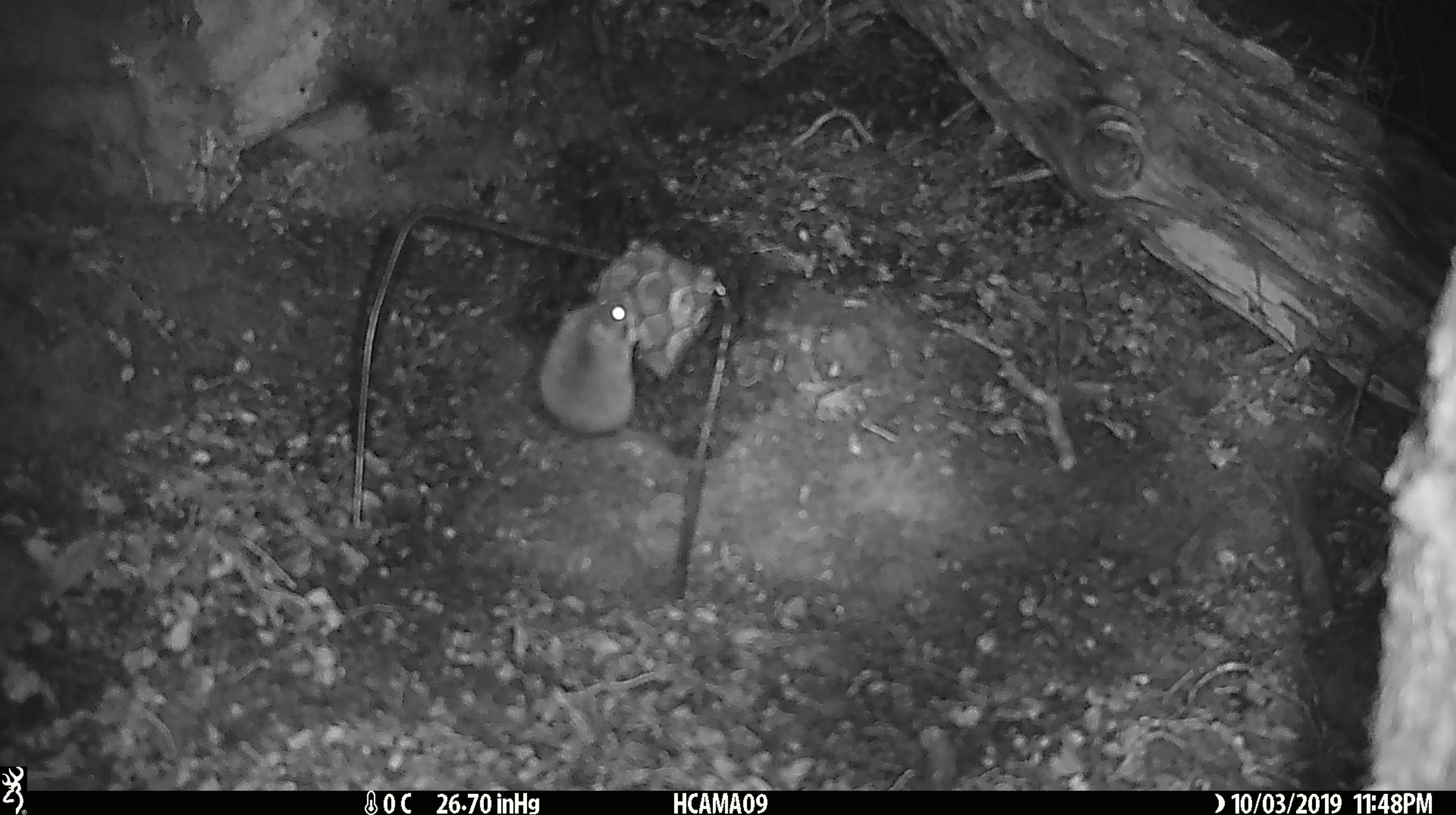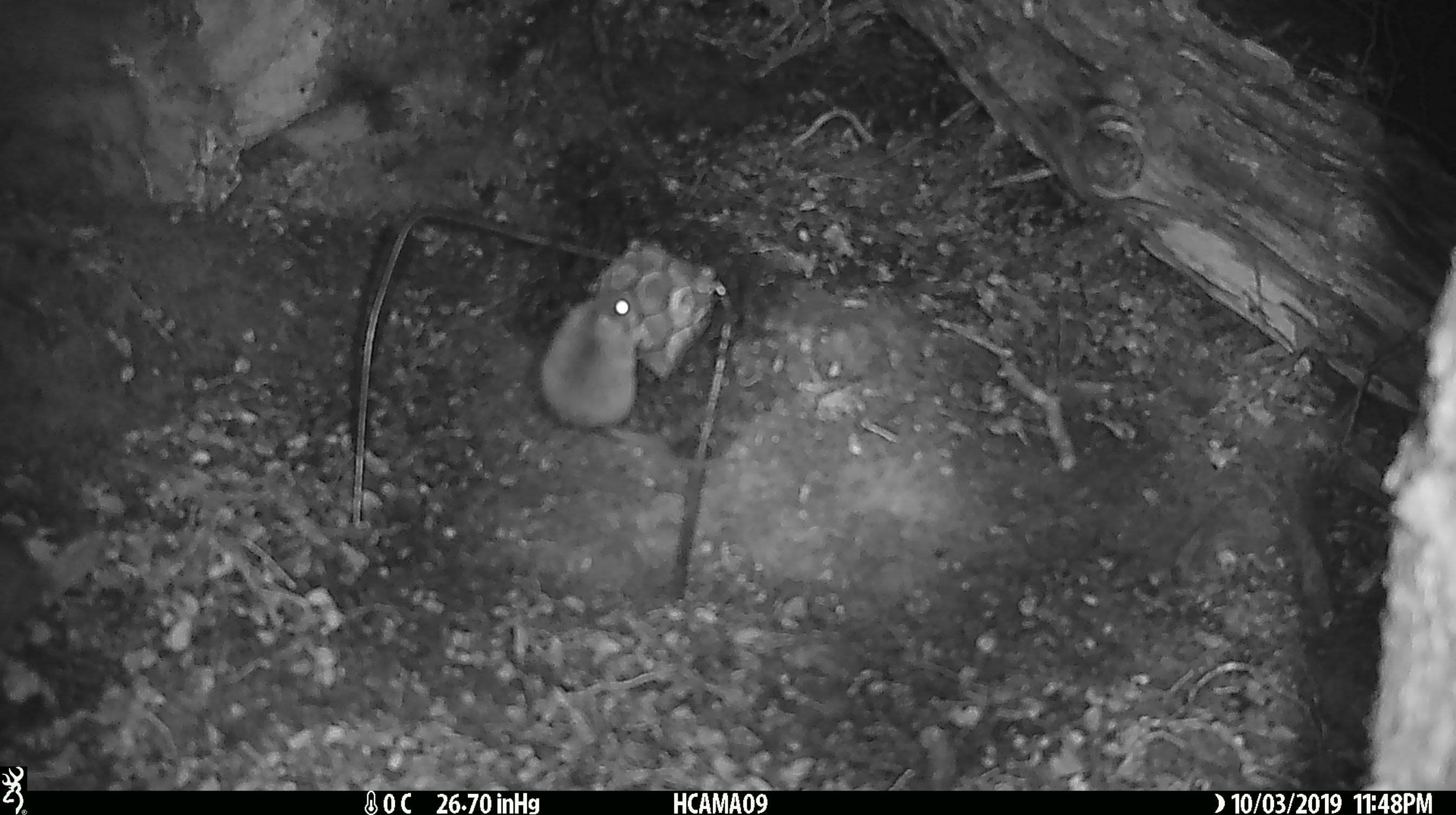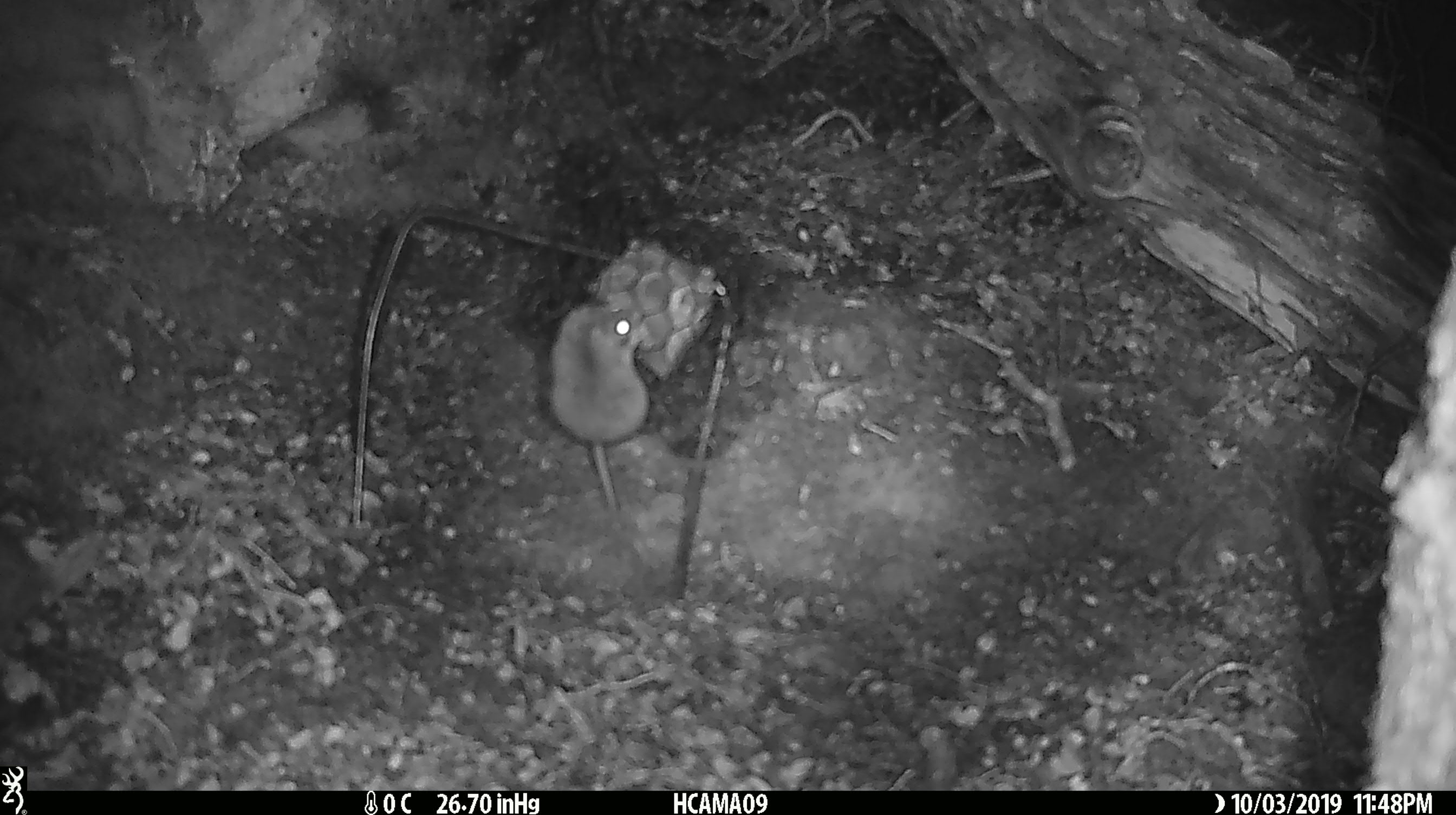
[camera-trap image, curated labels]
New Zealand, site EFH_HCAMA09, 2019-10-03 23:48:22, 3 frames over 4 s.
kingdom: Animalia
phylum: Chordata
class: Mammalia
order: Rodentia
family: Muridae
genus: Mus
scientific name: Mus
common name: mouse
Mouse (Mus).